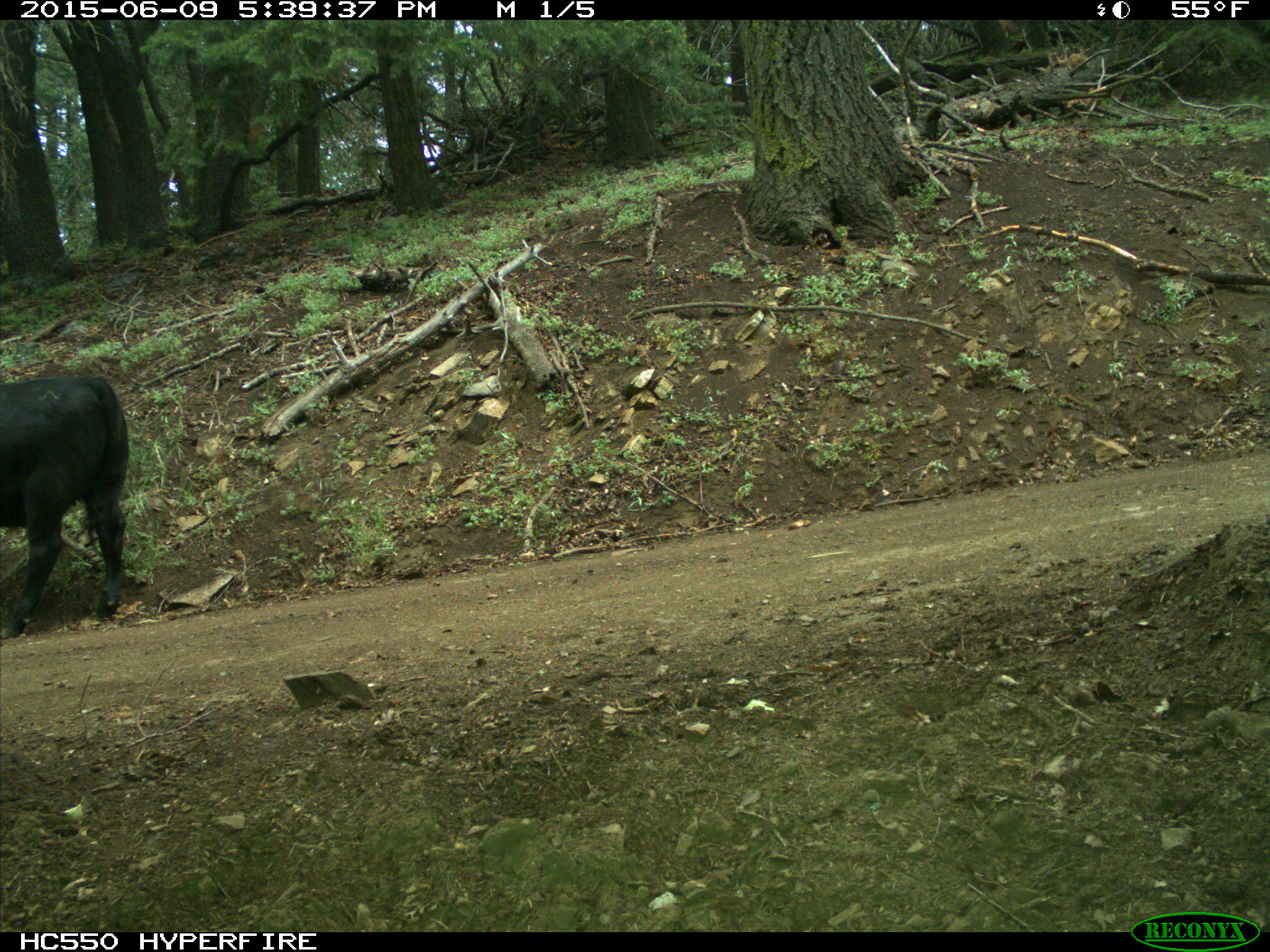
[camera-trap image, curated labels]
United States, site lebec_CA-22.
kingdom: Animalia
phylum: Chordata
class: Mammalia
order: Artiodactyla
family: Bovidae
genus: Bos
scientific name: Bos taurus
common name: domestic cow